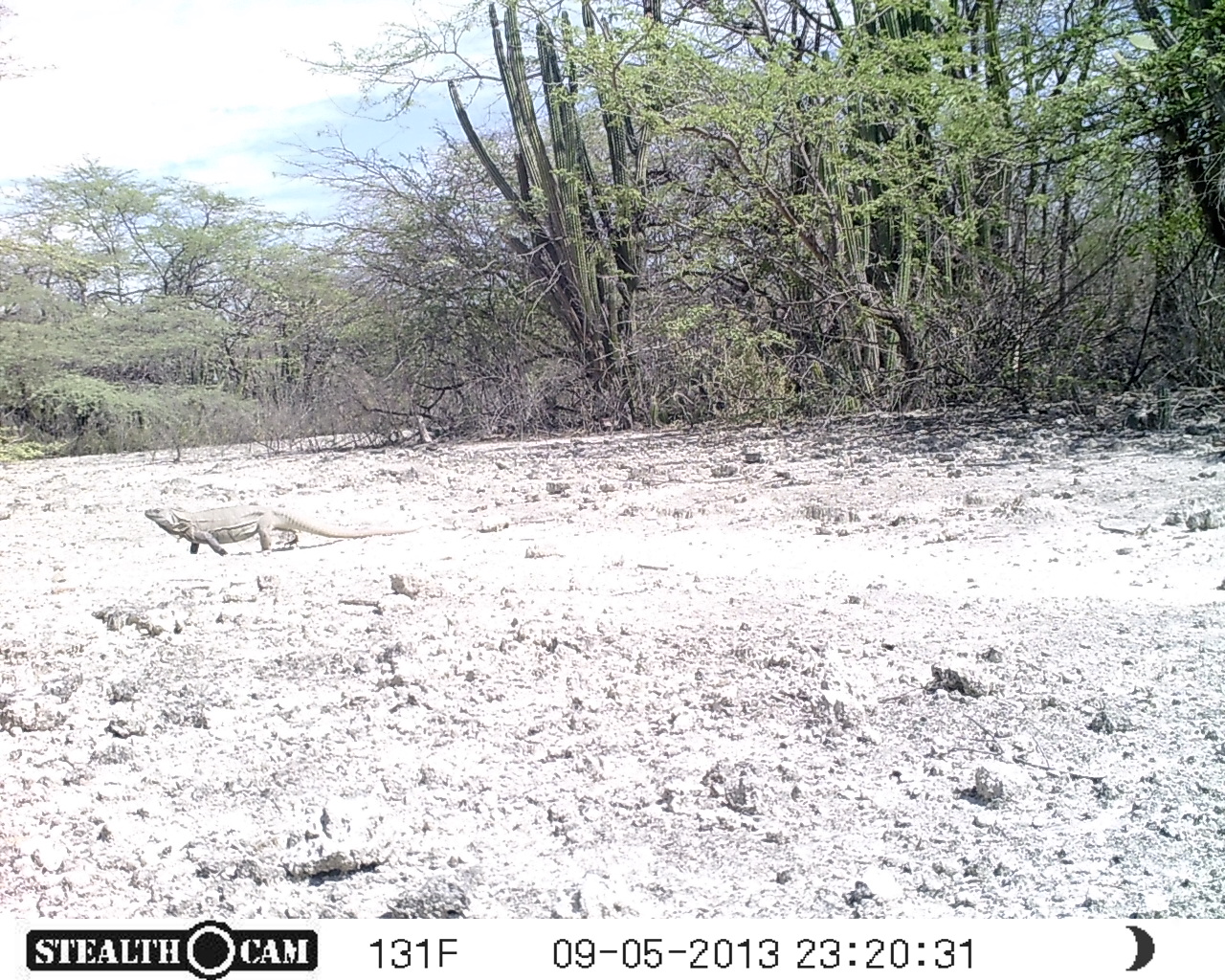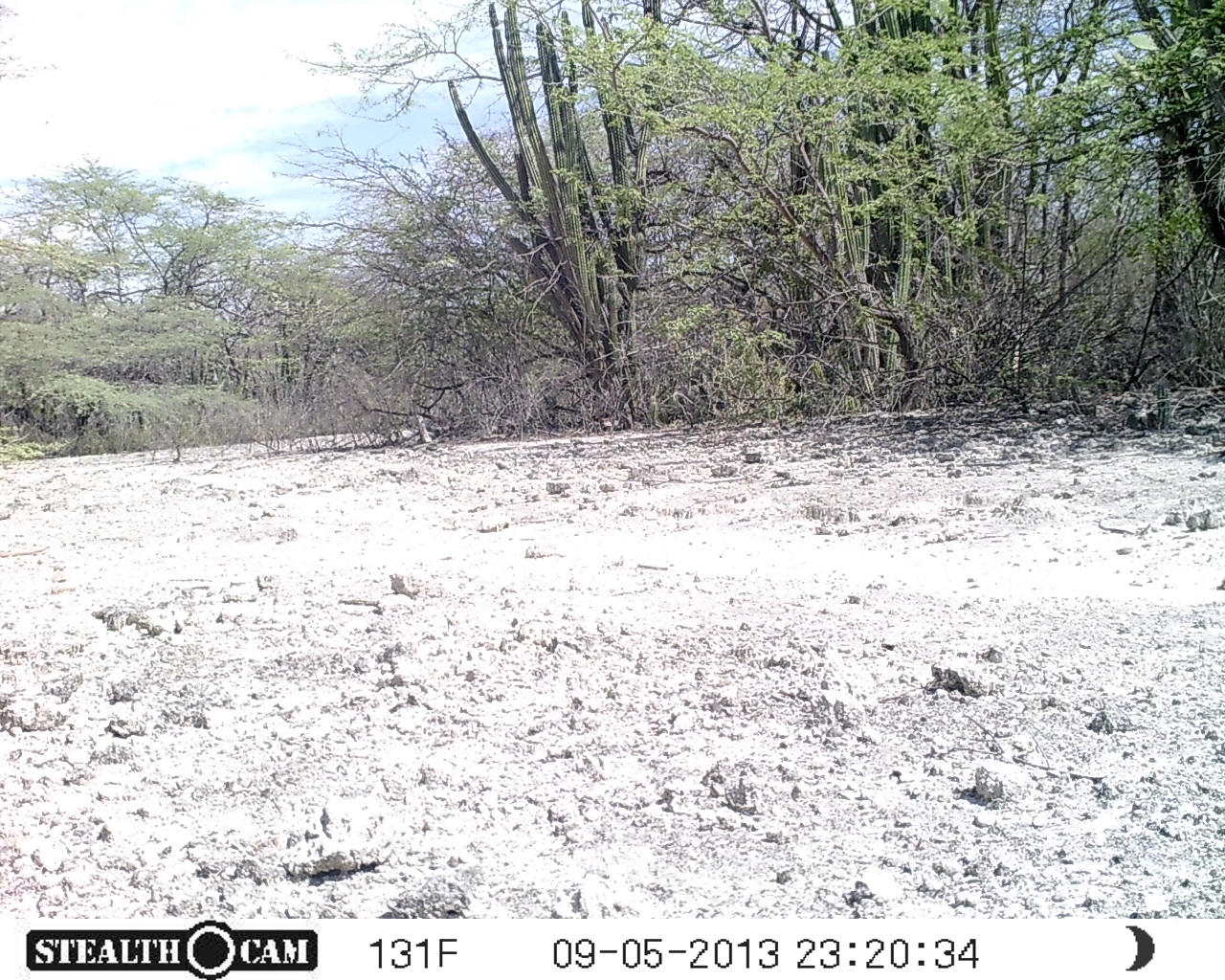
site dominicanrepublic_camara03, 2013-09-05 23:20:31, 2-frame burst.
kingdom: Animalia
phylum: Chordata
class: Reptilia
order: Squamata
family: Iguanidae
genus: Iguana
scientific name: Iguana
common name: typical iguanas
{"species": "Iguana (typical iguanas)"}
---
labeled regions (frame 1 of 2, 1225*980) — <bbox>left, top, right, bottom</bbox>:
iguana: <bbox>145, 504, 413, 557</bbox>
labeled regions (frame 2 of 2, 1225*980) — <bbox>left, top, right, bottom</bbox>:
iguana: <bbox>0, 539, 50, 564</bbox>